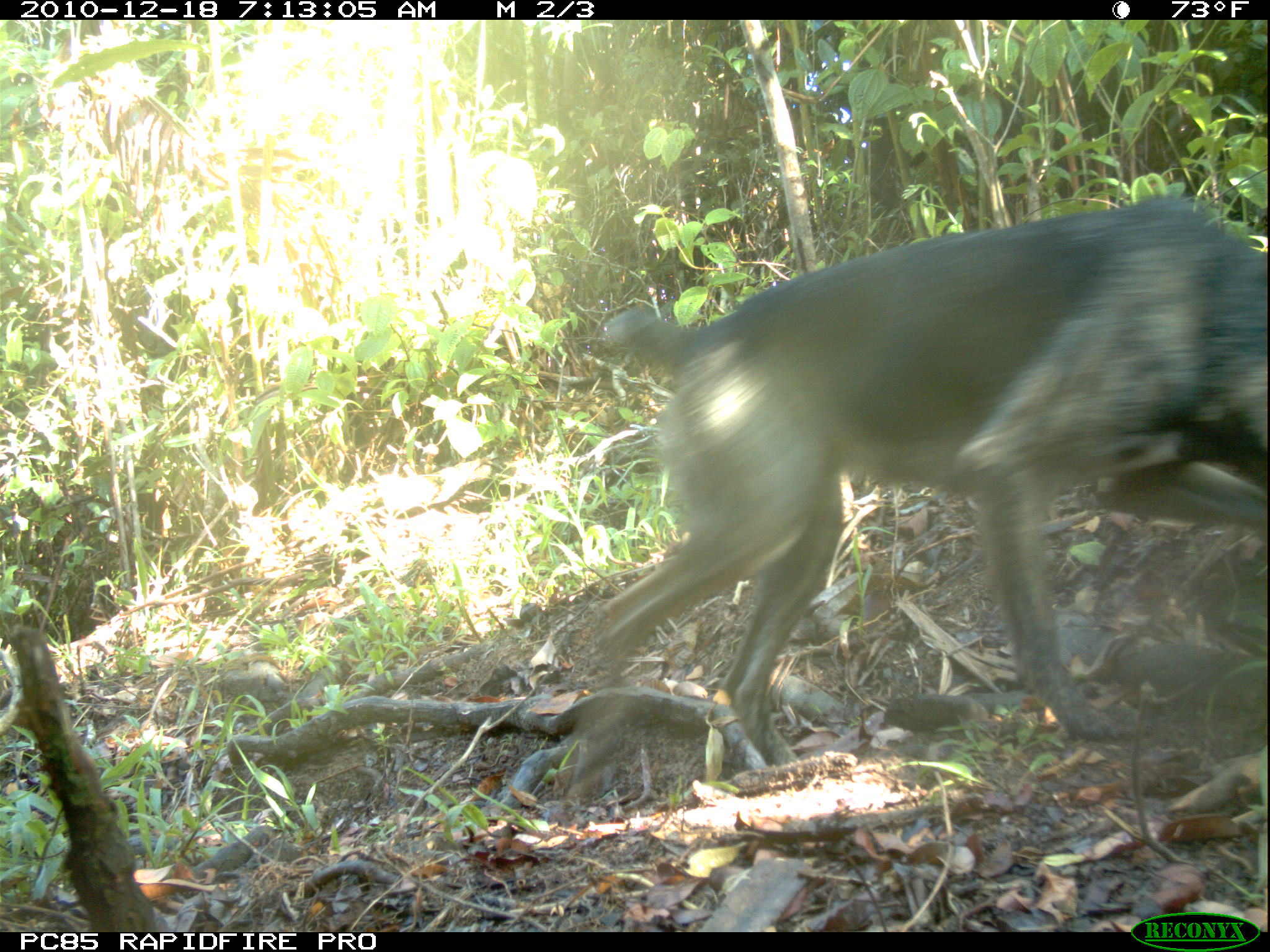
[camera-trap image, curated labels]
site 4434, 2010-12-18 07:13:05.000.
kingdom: Animalia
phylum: Chordata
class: Mammalia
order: Carnivora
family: Canidae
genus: Canis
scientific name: Canis familiaris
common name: domestic dog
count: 1